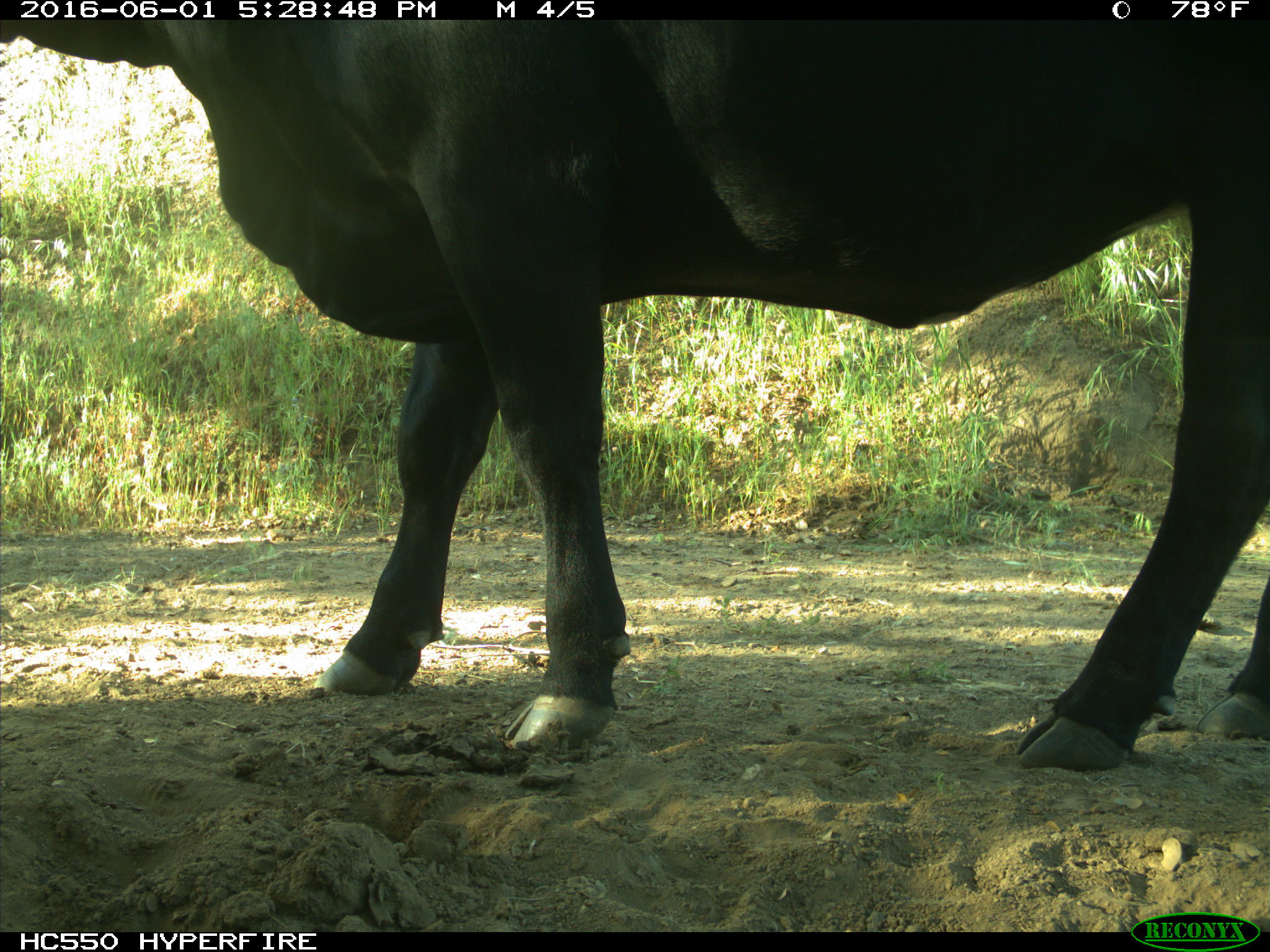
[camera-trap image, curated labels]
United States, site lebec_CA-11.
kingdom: Animalia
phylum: Chordata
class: Mammalia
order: Artiodactyla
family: Bovidae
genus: Bos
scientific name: Bos taurus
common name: domestic cow